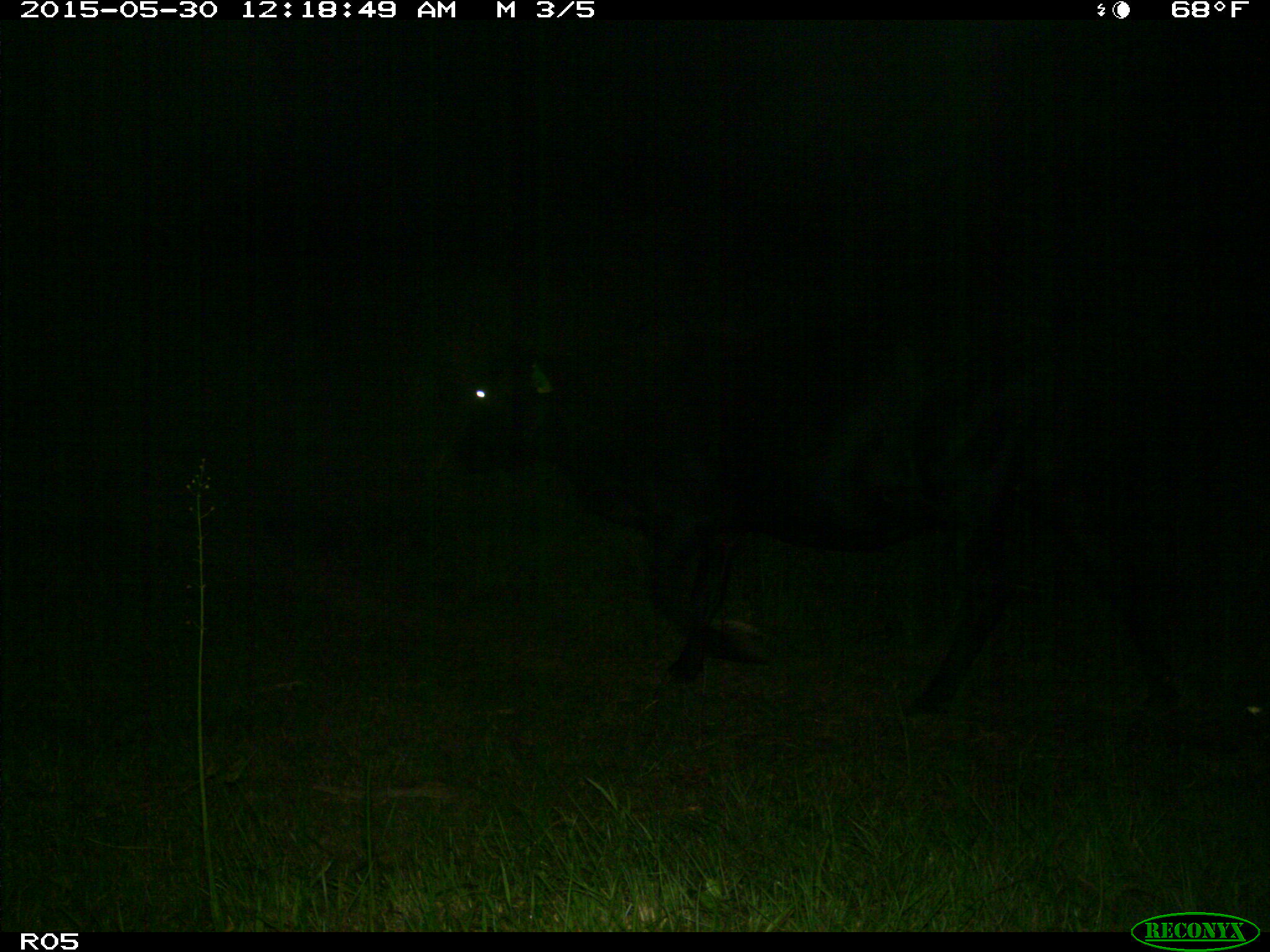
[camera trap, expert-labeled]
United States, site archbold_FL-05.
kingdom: Animalia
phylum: Chordata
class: Mammalia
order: Artiodactyla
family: Bovidae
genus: Bos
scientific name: Bos taurus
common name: domestic cow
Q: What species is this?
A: Bos taurus (domestic cow).